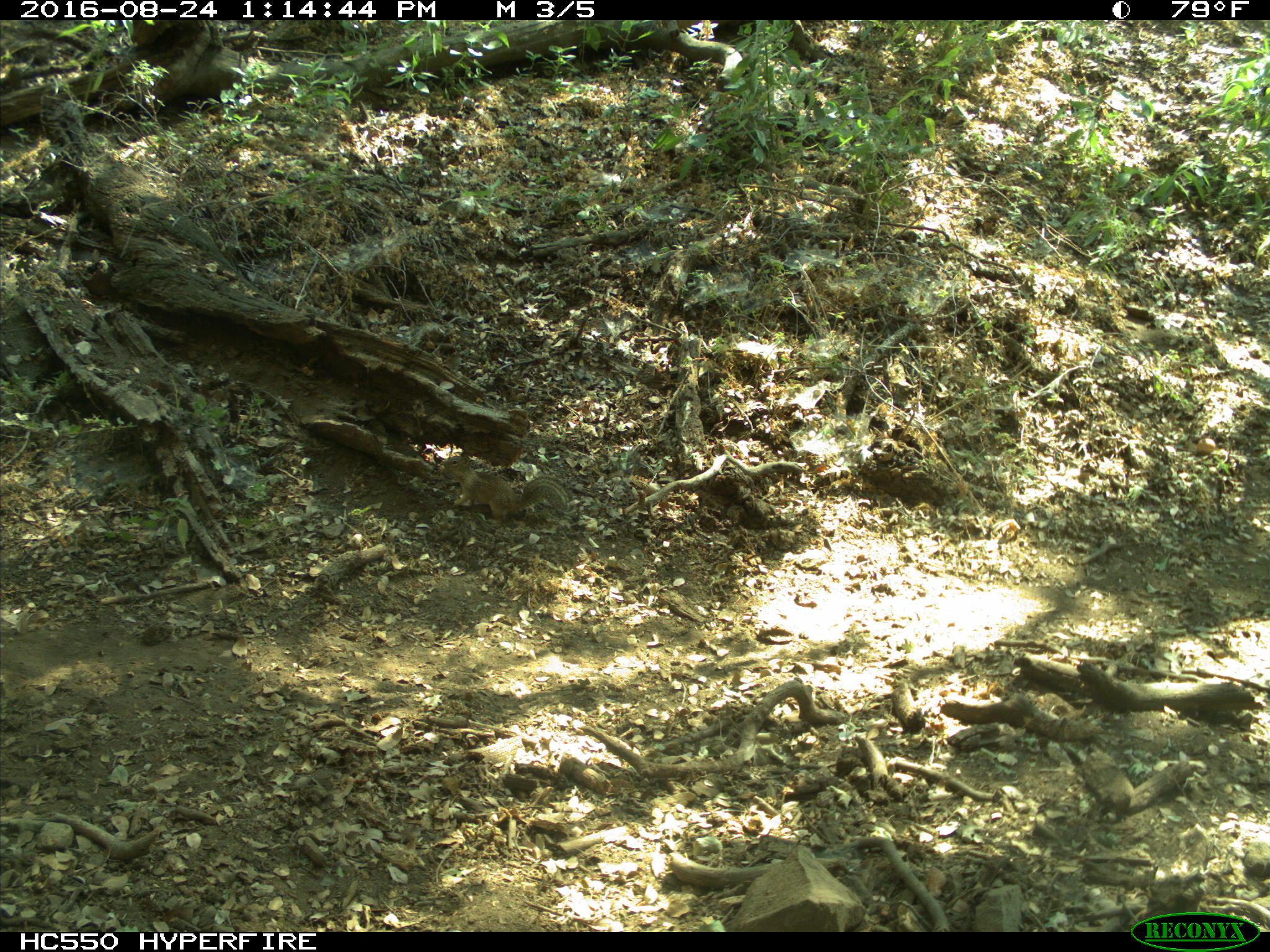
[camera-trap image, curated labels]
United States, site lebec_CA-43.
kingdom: Animalia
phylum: Chordata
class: Mammalia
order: Rodentia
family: Sciuridae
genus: Otospermophilus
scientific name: Otospermophilus beecheyi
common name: california ground squirrel